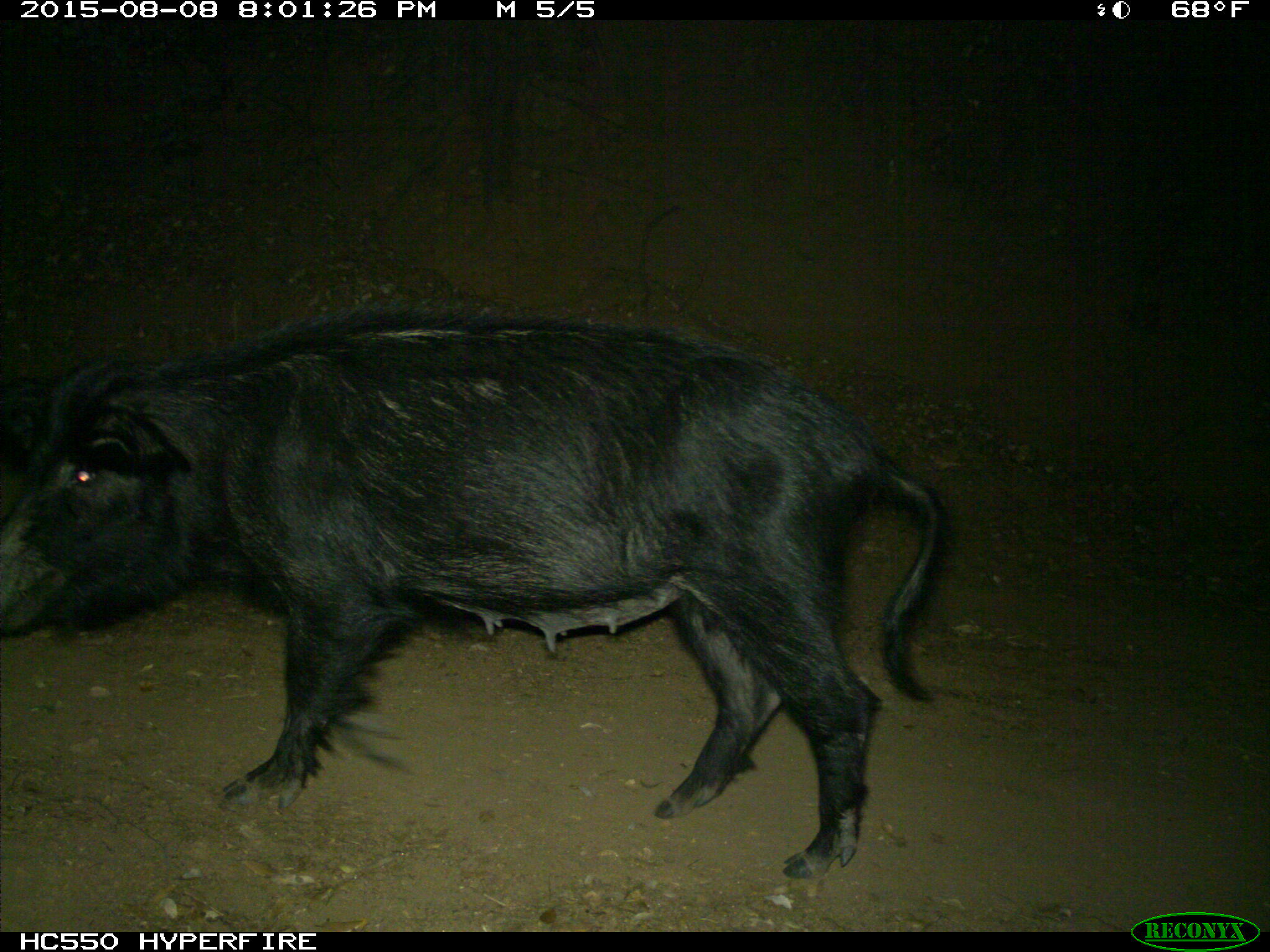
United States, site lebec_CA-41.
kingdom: Animalia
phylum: Chordata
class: Mammalia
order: Artiodactyla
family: Suidae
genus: Sus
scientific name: Sus scrofa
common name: wild boar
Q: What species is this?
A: Sus scrofa (wild boar).